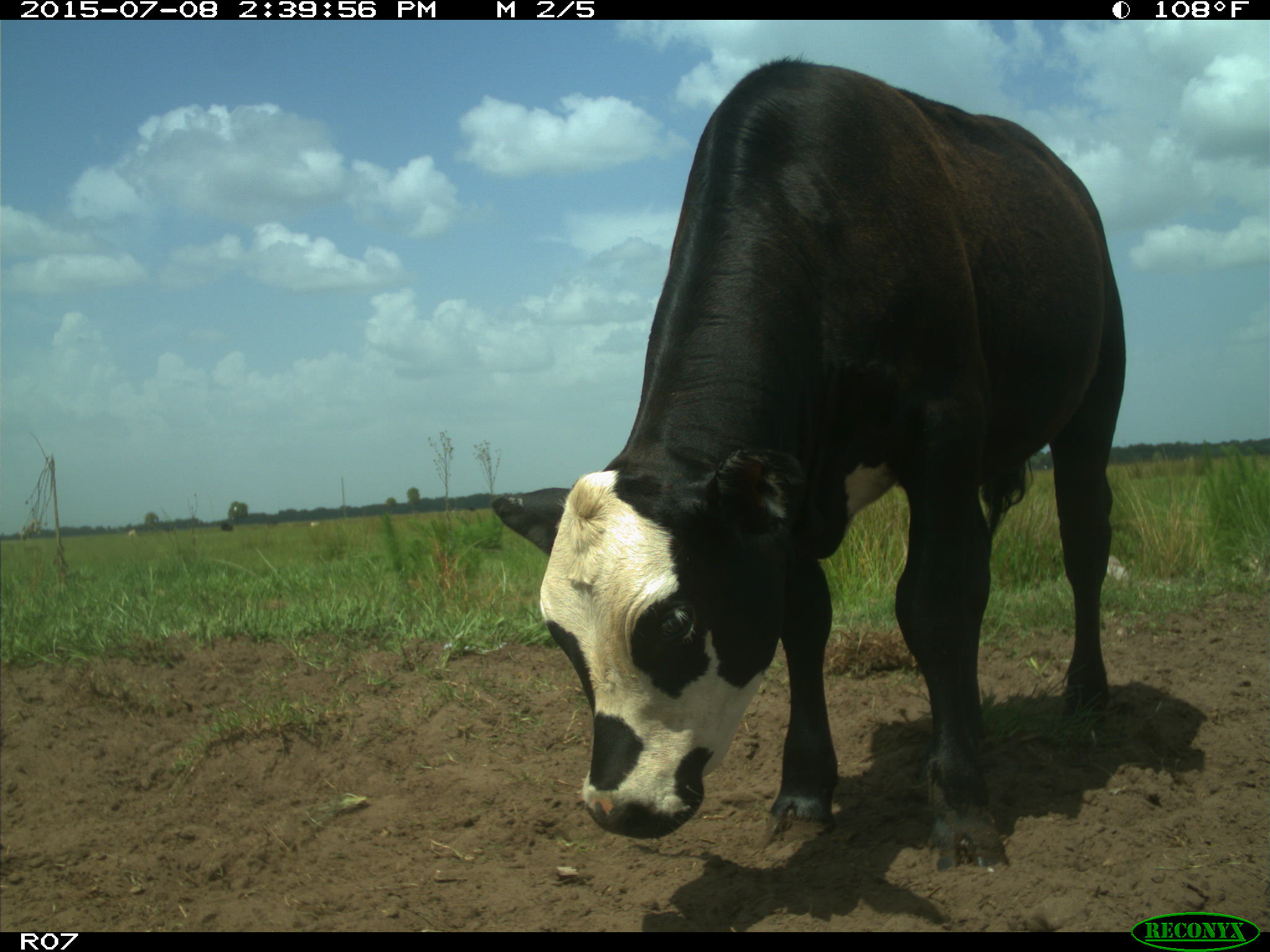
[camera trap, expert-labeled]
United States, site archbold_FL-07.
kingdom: Animalia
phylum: Chordata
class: Mammalia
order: Artiodactyla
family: Bovidae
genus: Bos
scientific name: Bos taurus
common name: domestic cow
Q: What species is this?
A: Bos taurus (domestic cow).